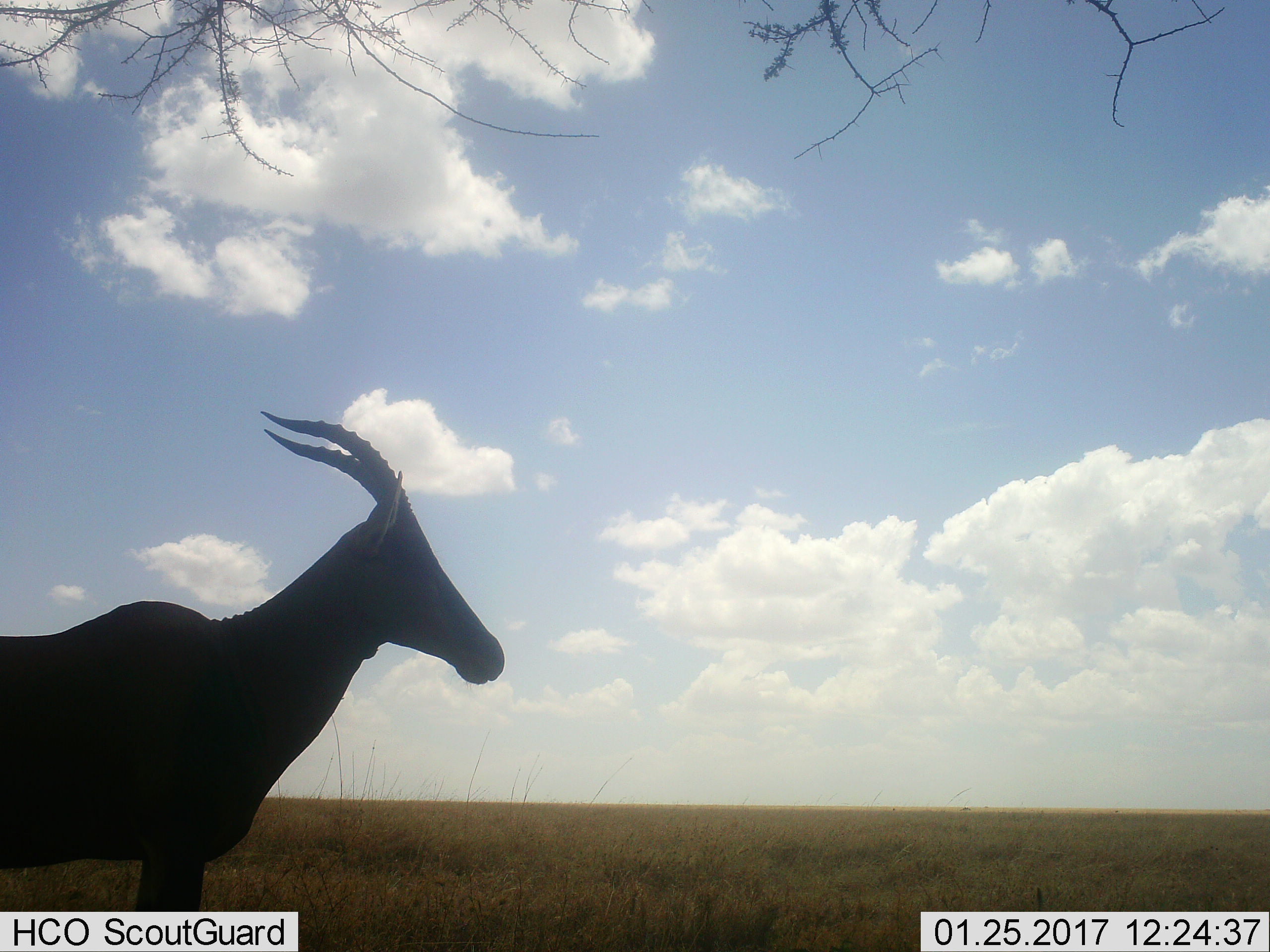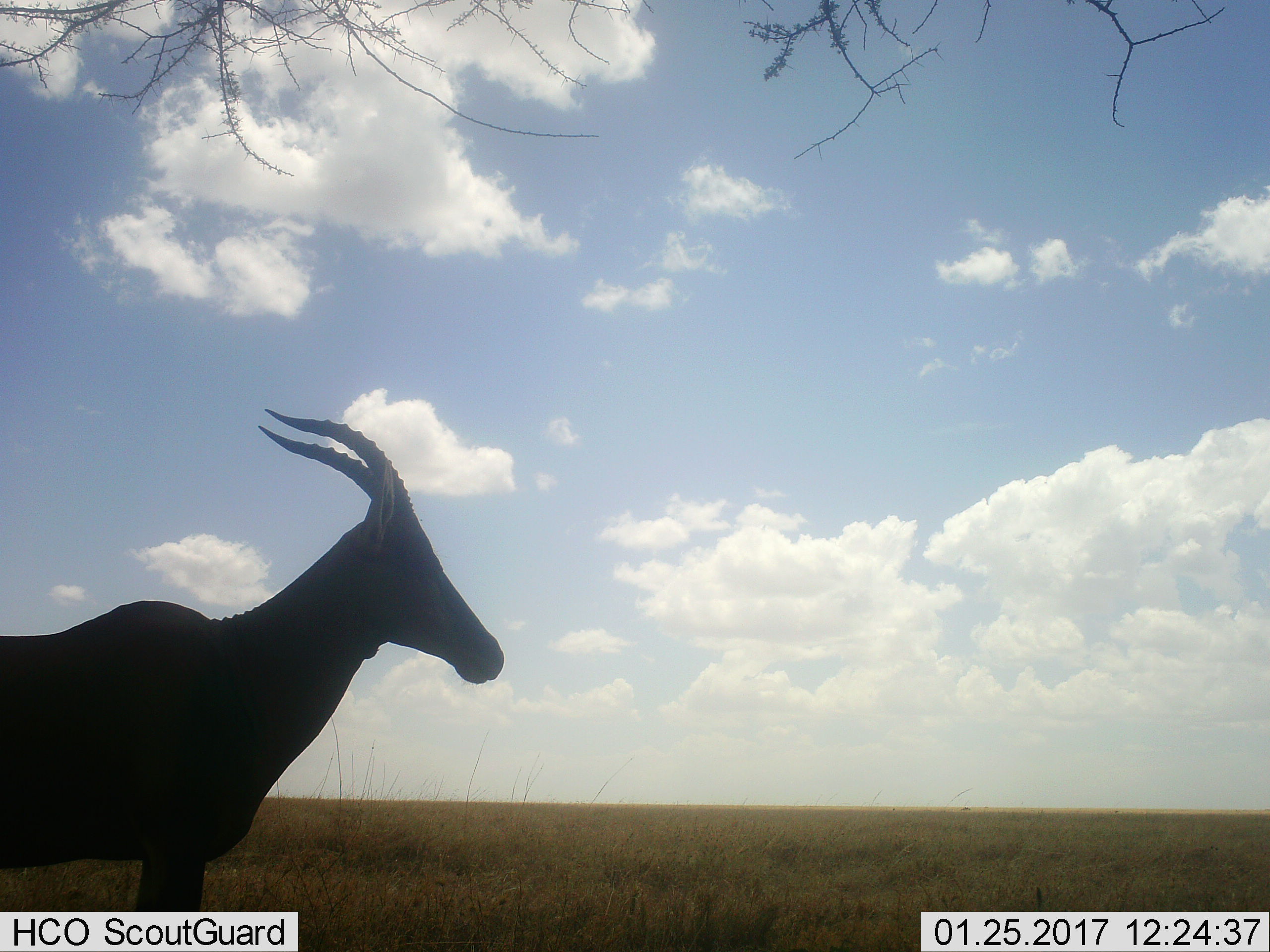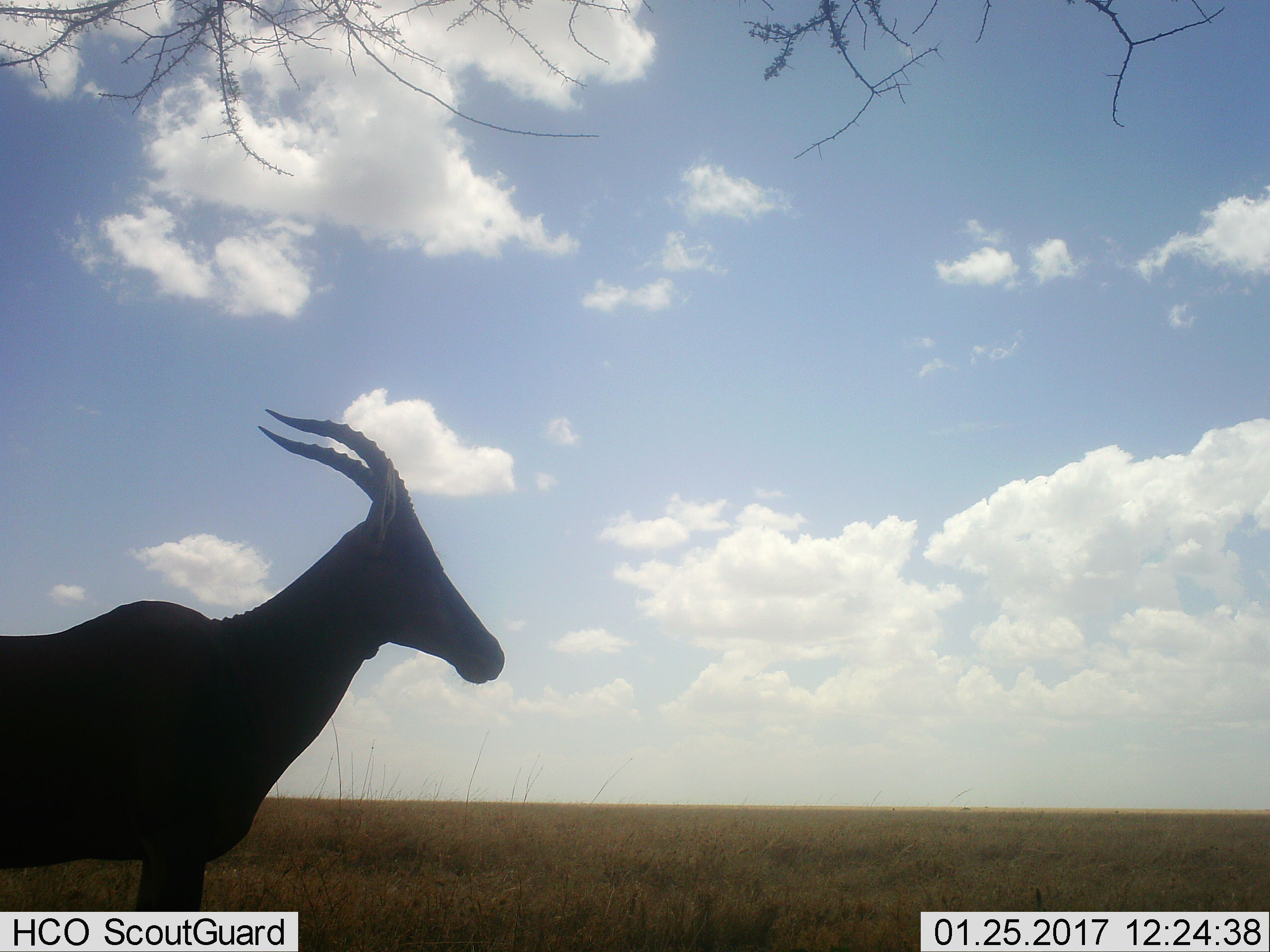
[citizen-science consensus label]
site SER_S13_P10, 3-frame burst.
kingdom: Animalia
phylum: Chordata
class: Mammalia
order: Artiodactyla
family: Bovidae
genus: Damaliscus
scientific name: Damaliscus lunatus jimela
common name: topi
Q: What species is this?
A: Topi (Damaliscus lunatus jimela).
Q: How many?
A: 1.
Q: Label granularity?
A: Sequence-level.